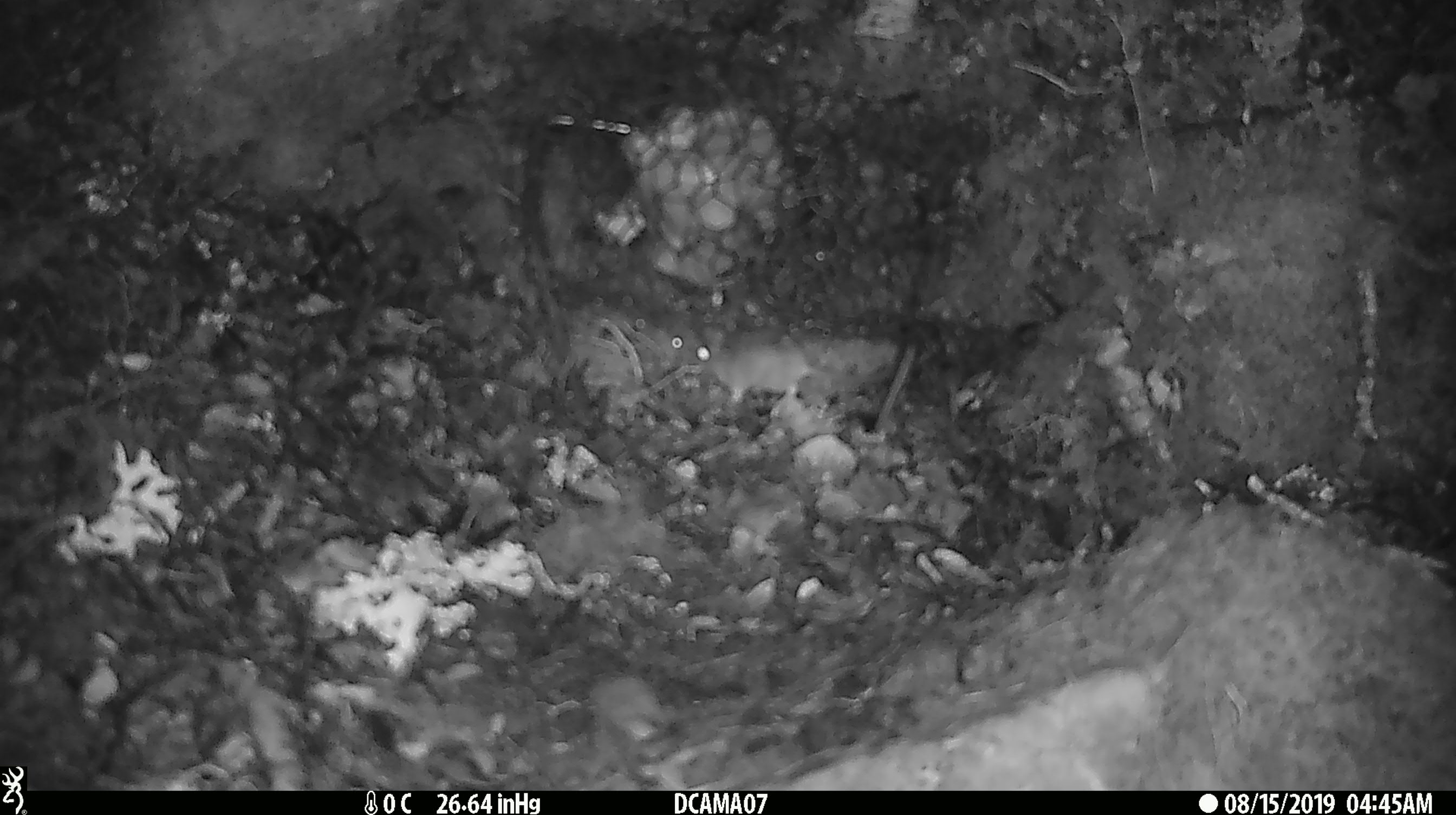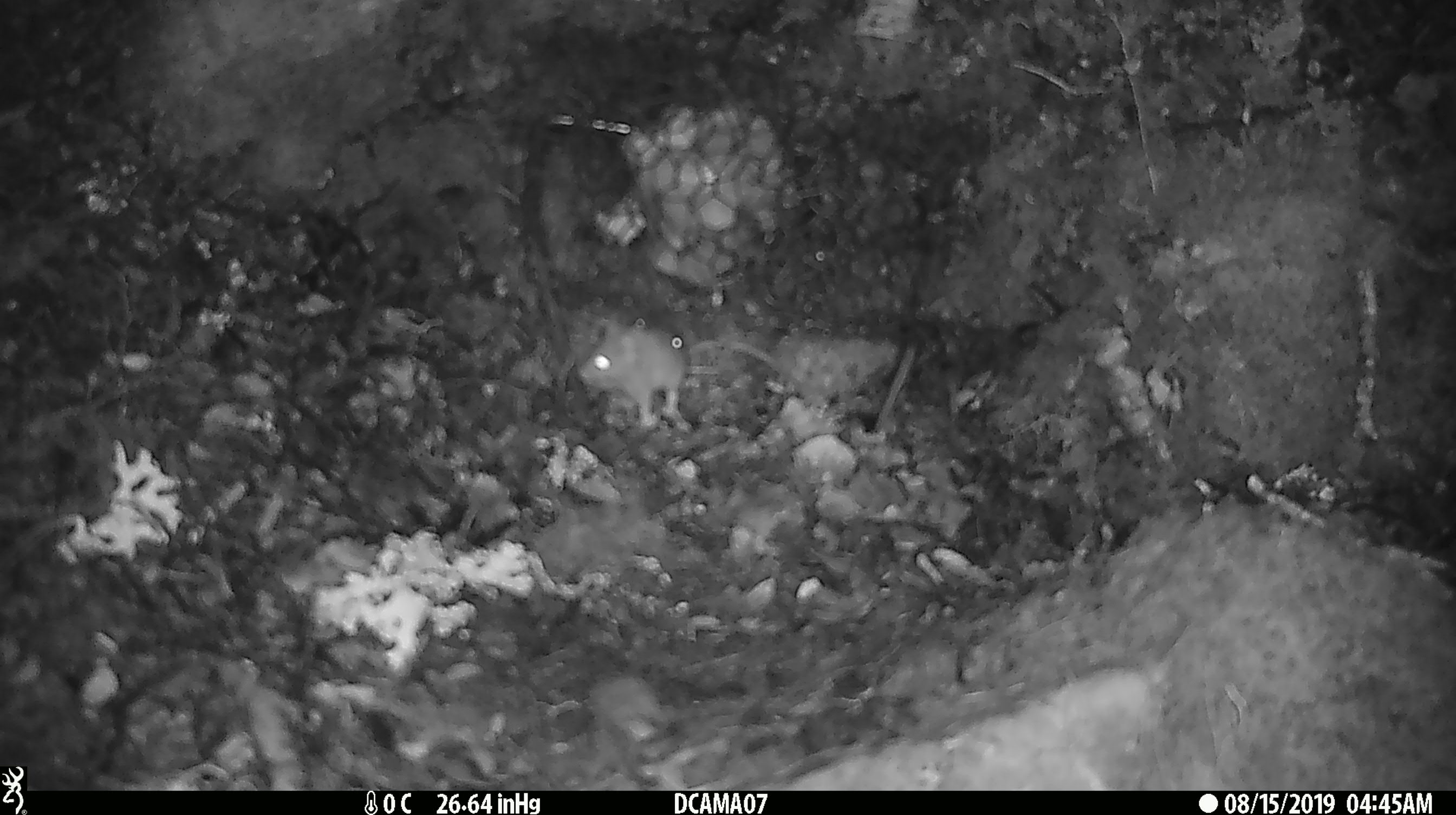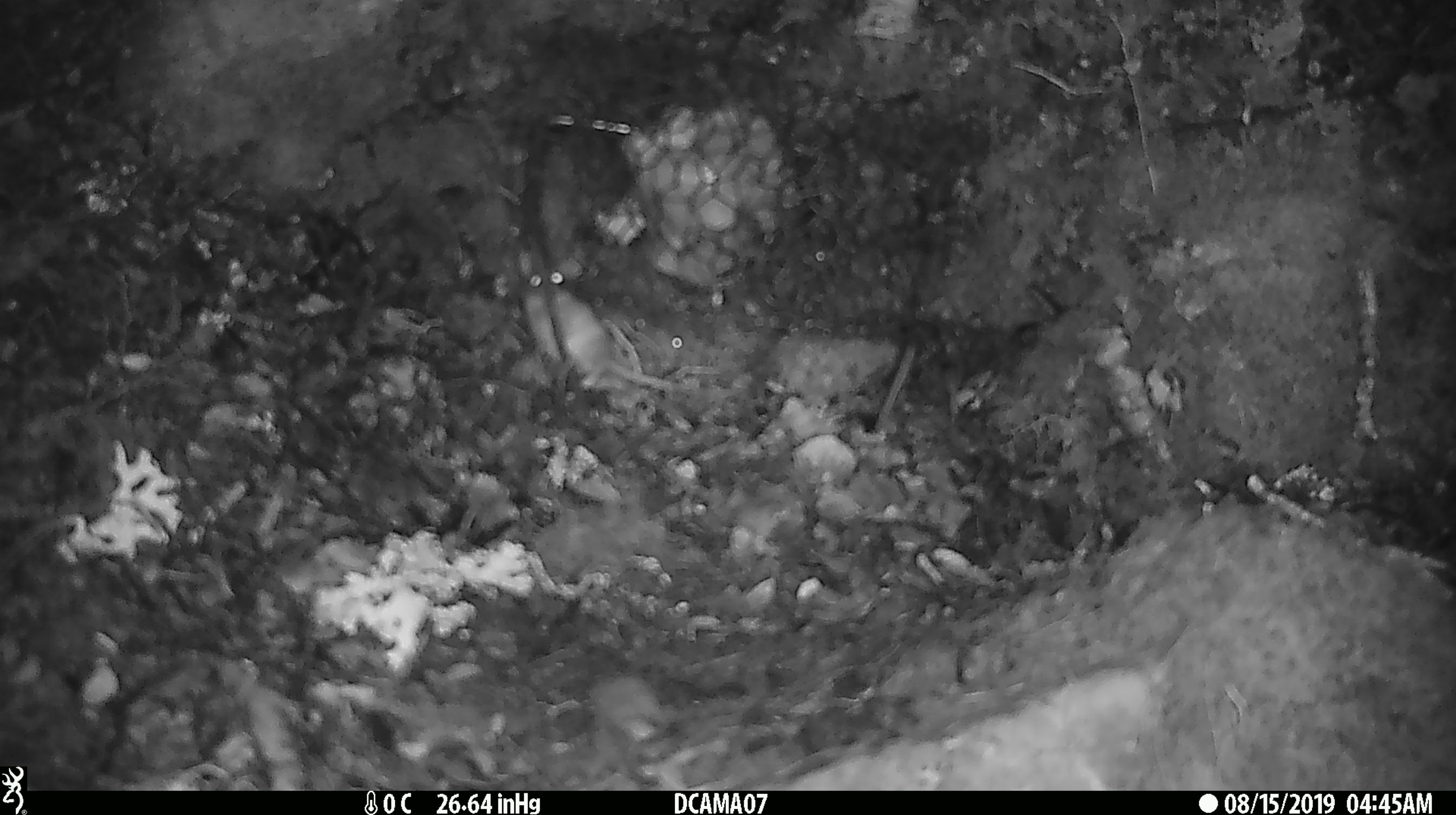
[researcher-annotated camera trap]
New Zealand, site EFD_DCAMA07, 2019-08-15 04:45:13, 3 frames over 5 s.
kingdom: Animalia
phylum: Chordata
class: Mammalia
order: Rodentia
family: Muridae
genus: Mus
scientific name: Mus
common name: mouse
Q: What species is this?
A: Mouse (Mus).